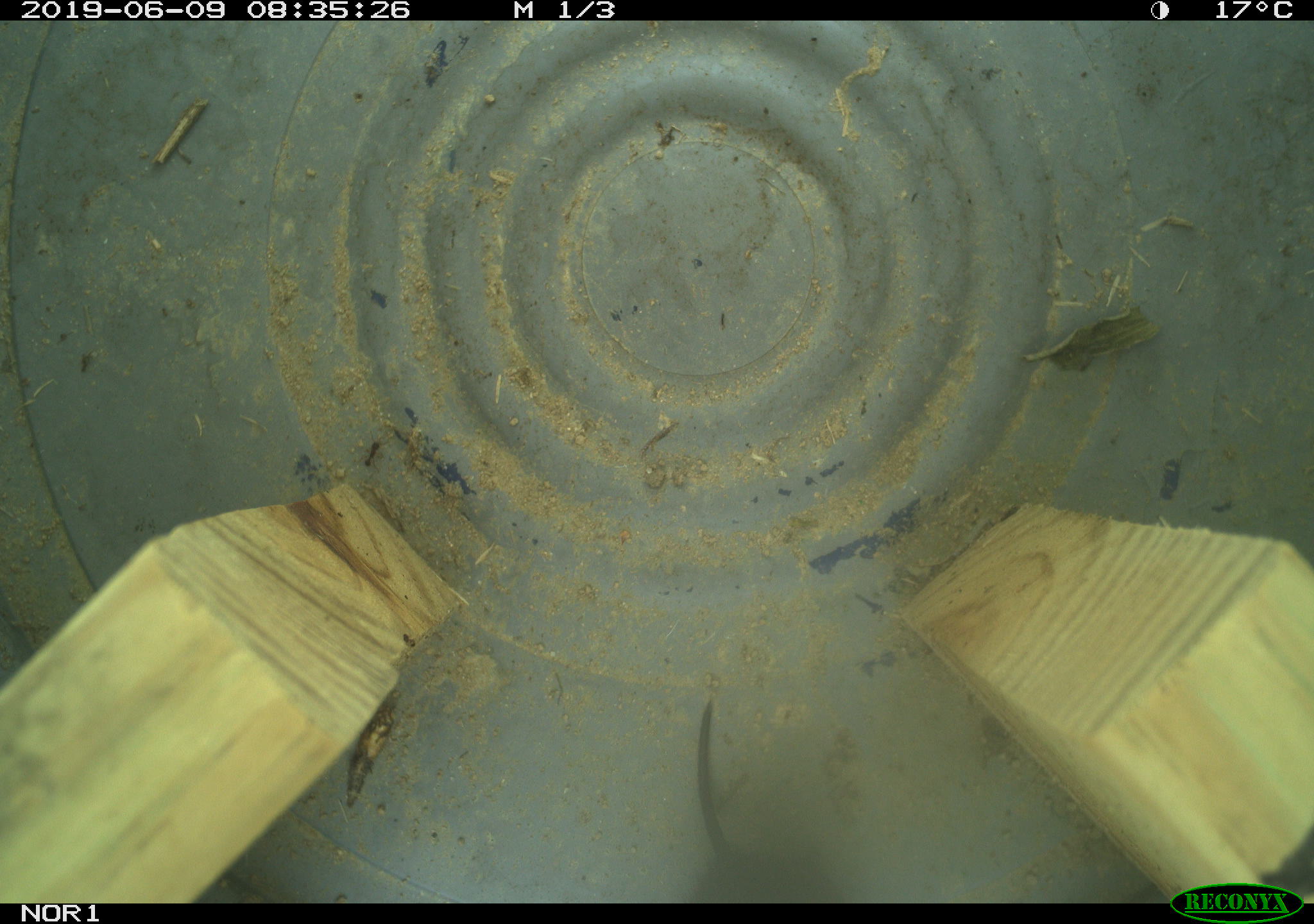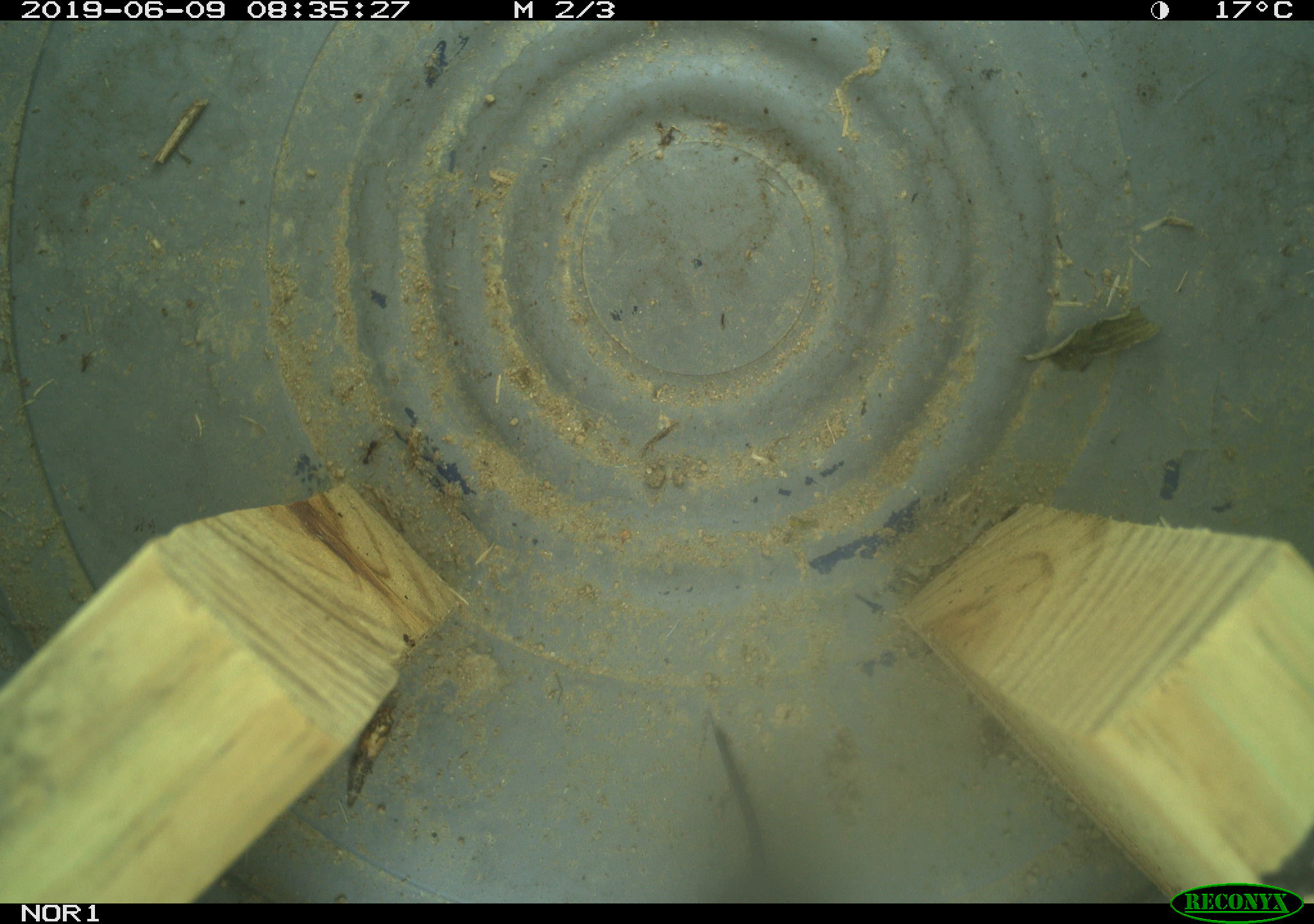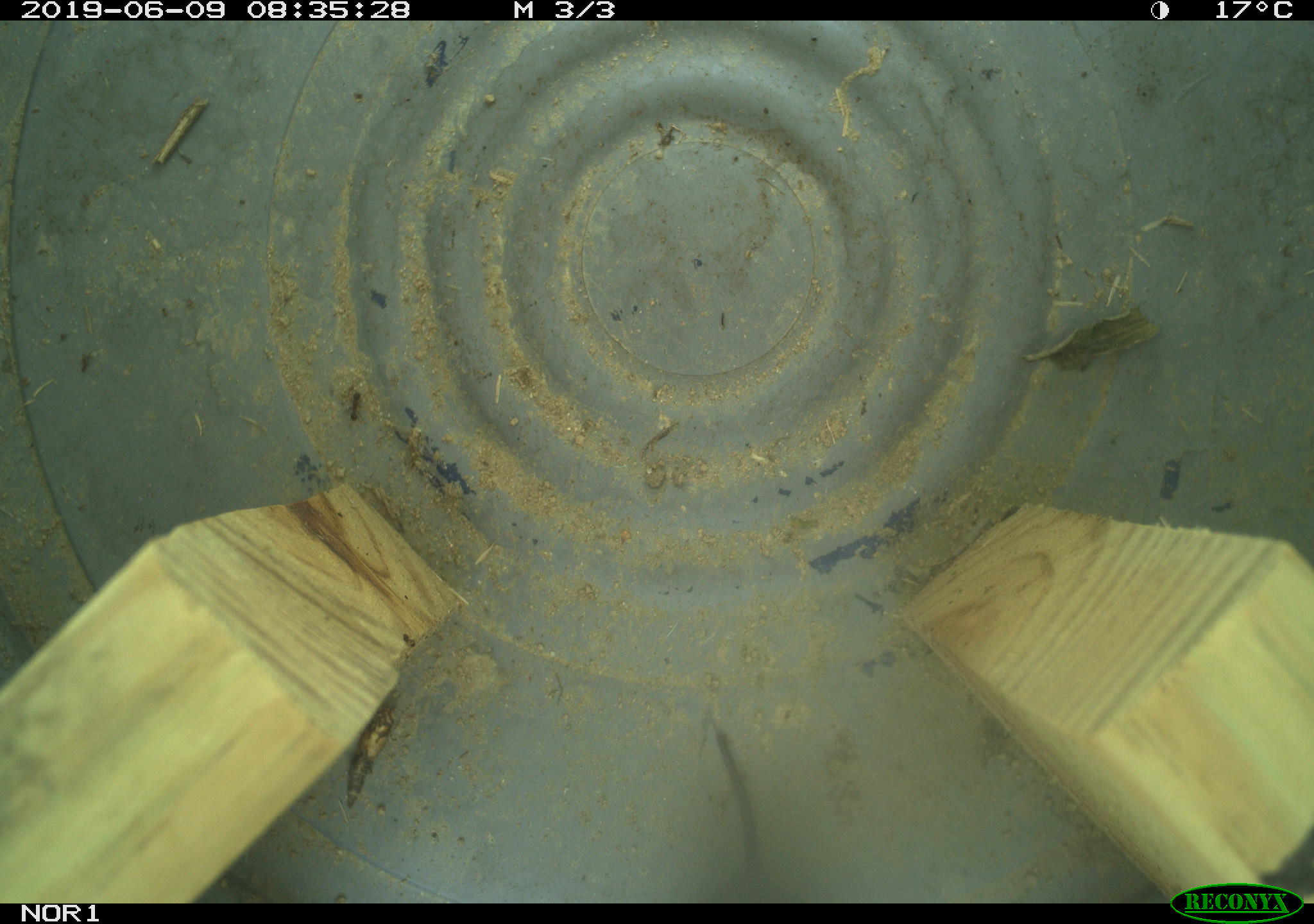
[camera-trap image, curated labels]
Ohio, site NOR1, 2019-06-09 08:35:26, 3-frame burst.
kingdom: Animalia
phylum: Chordata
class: Mammalia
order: Rodentia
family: Cricetidae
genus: Microtus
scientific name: Microtus pennsylvanicus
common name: meadow vole